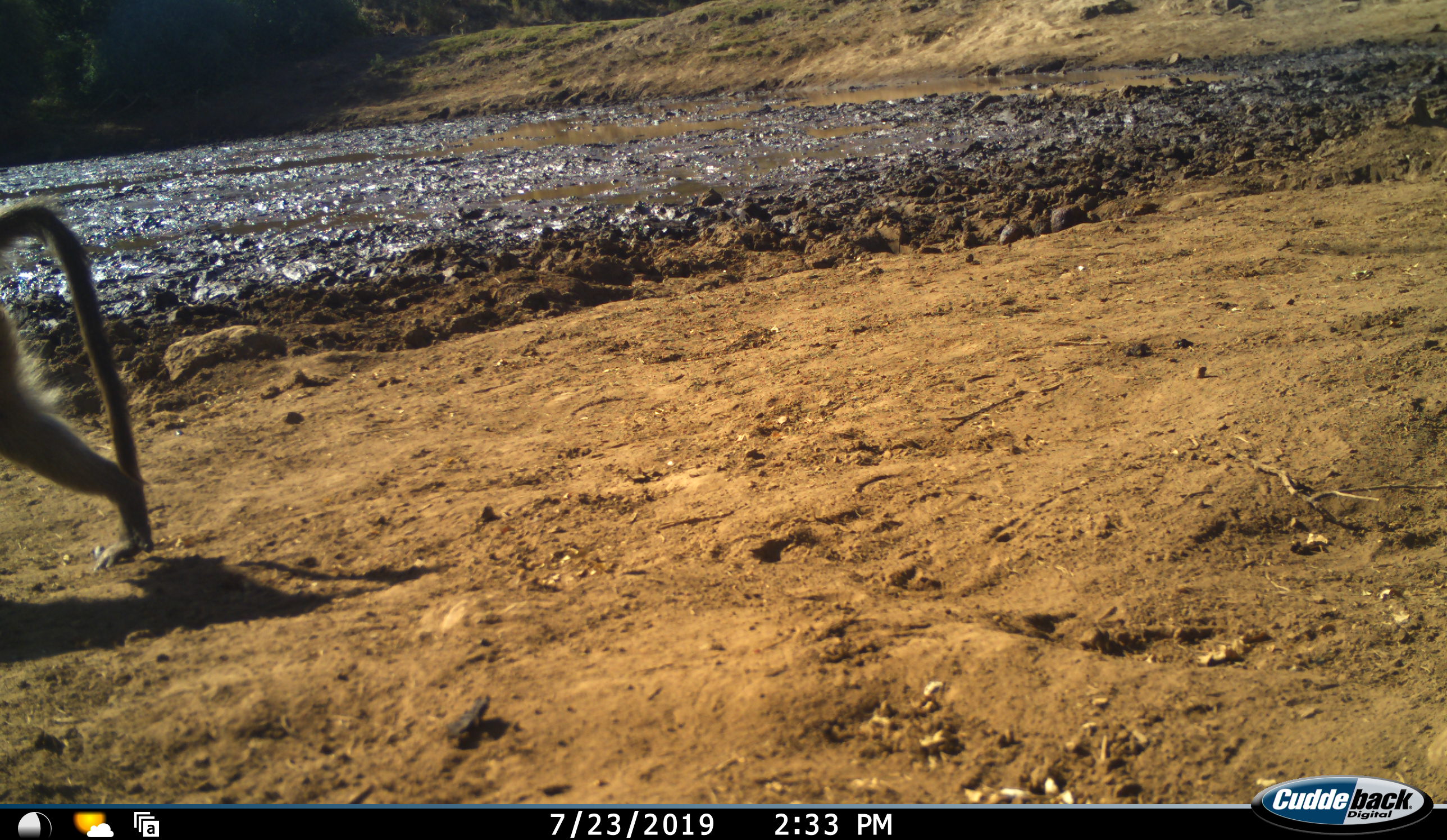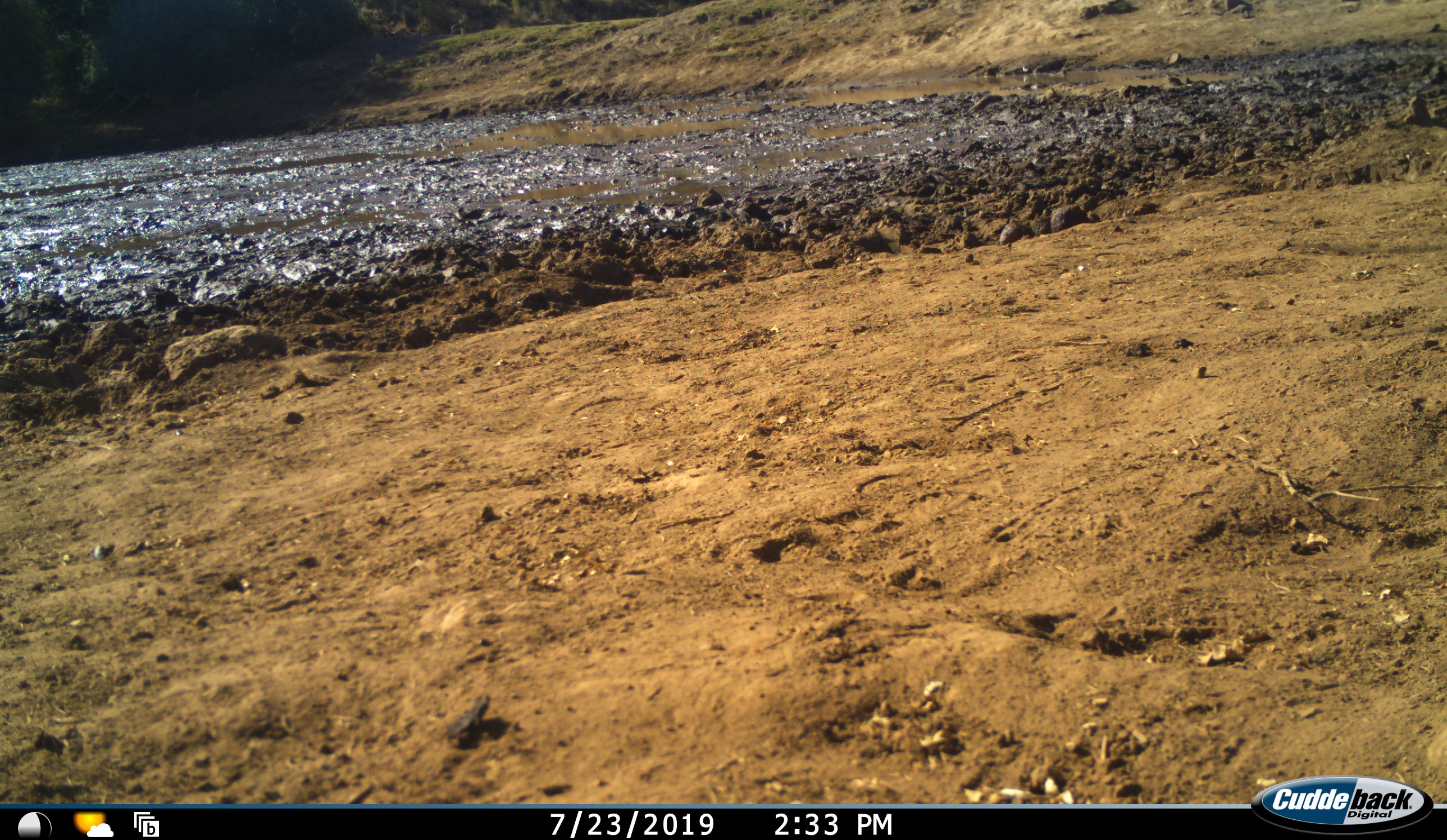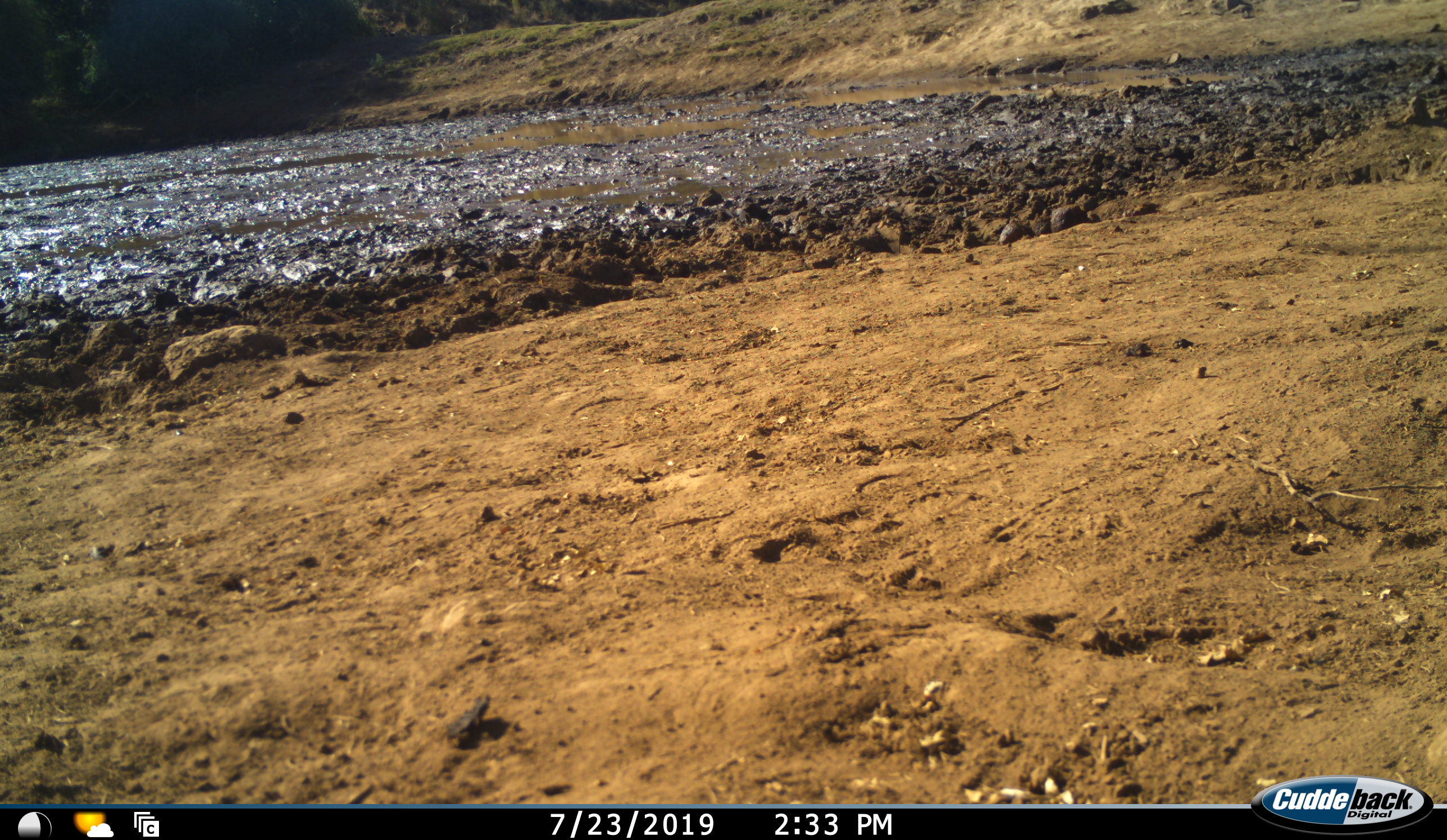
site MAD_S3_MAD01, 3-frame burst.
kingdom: Animalia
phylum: Chordata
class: Mammalia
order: Primates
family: Cercopithecidae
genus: Papio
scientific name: Papio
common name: baboon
Baboon (Papio), count 1. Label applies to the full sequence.